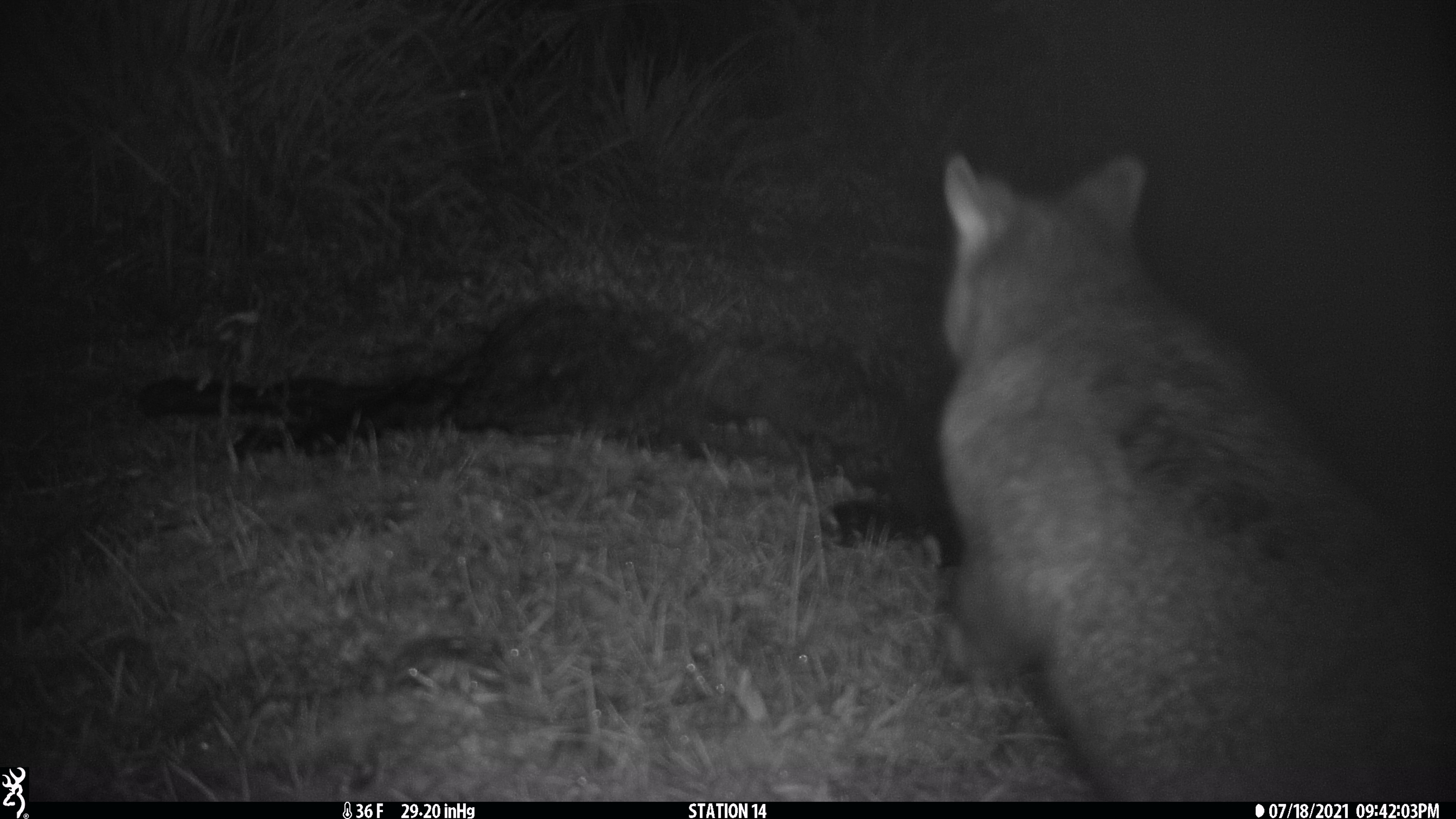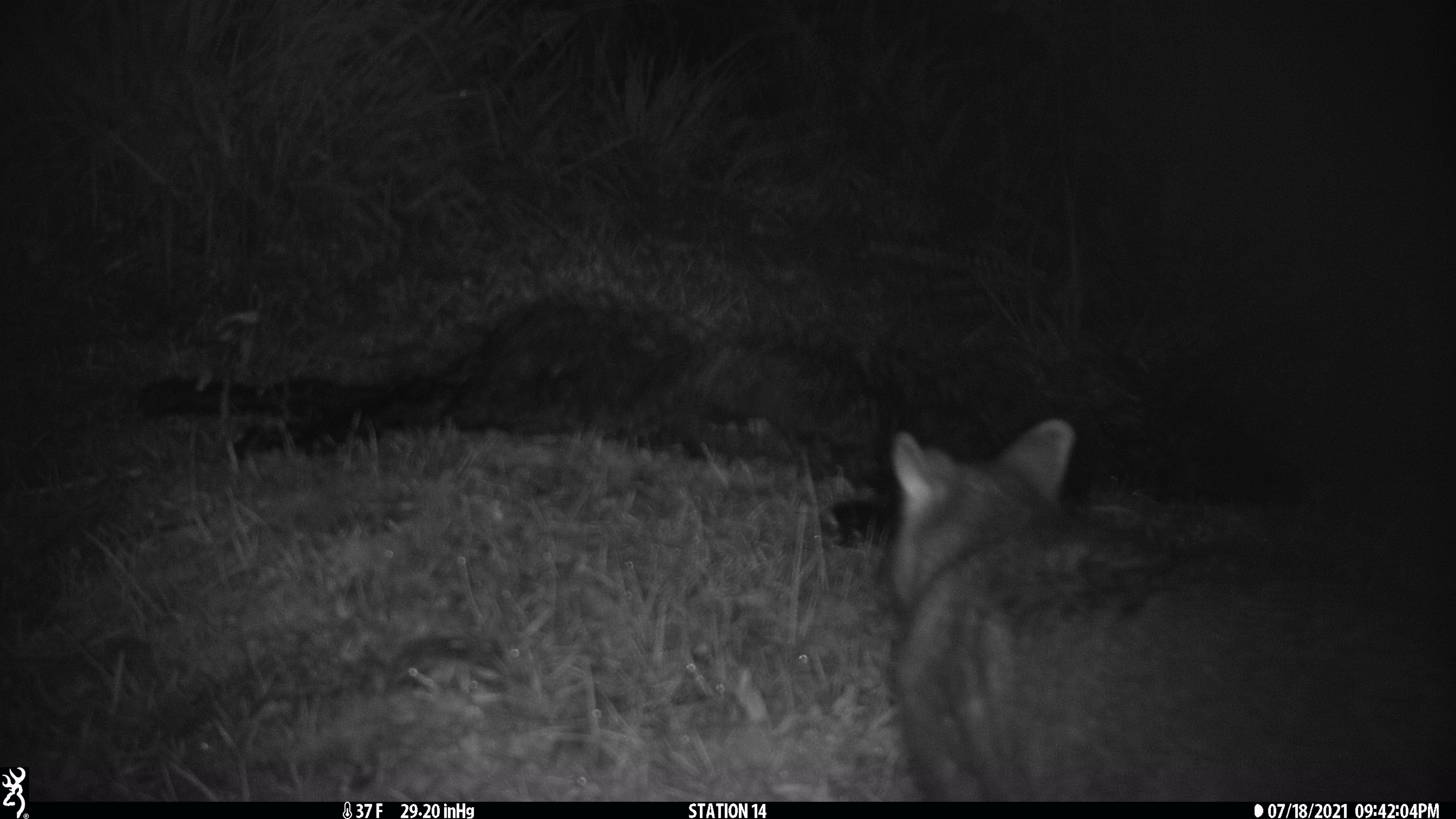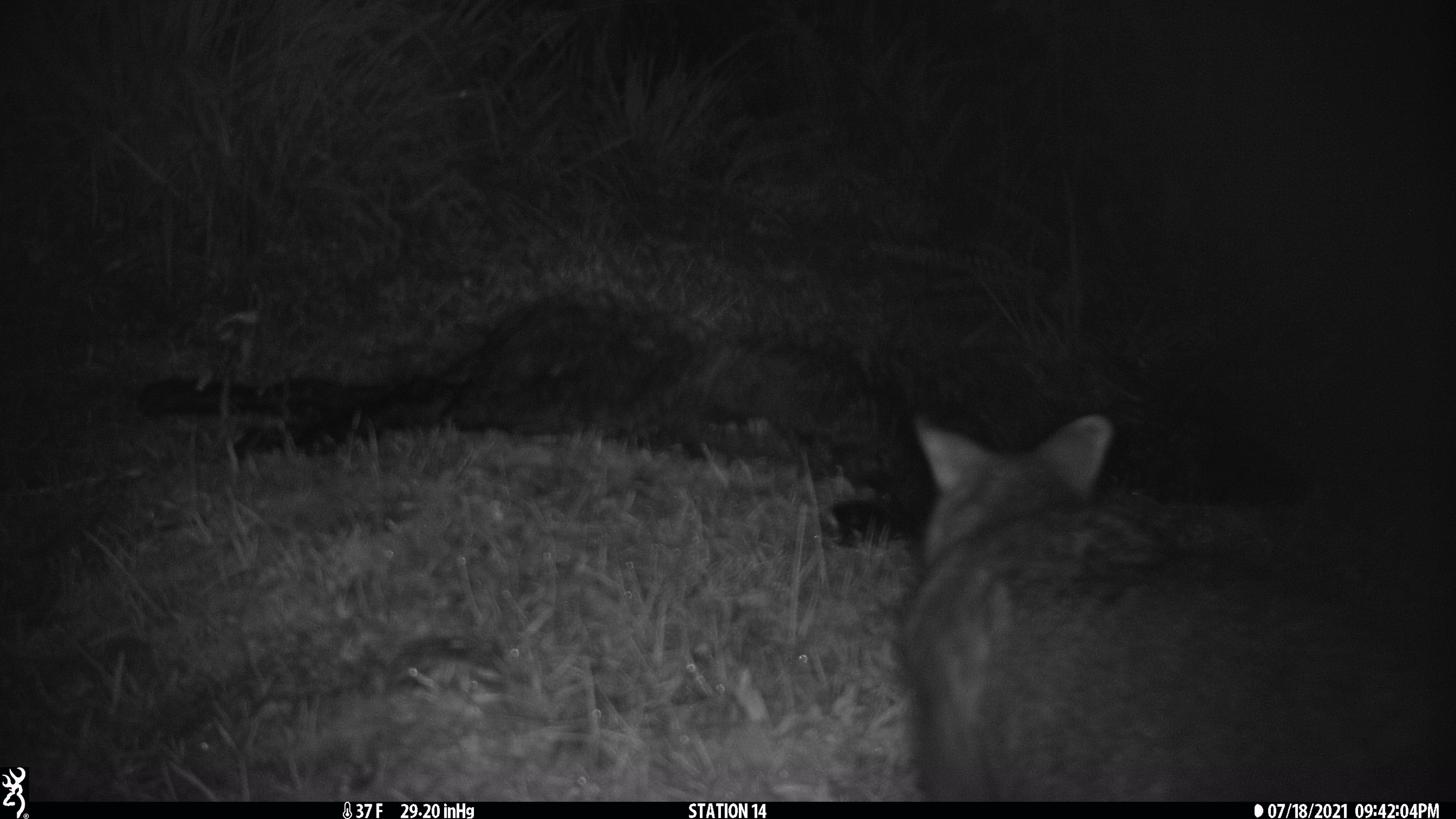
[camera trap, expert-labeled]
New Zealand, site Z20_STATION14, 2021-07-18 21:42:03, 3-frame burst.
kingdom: Animalia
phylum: Chordata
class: Mammalia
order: Diprotodontia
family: Phalangeridae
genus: Trichosurus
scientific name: Trichosurus vulpecula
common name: common brushtail possum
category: possum